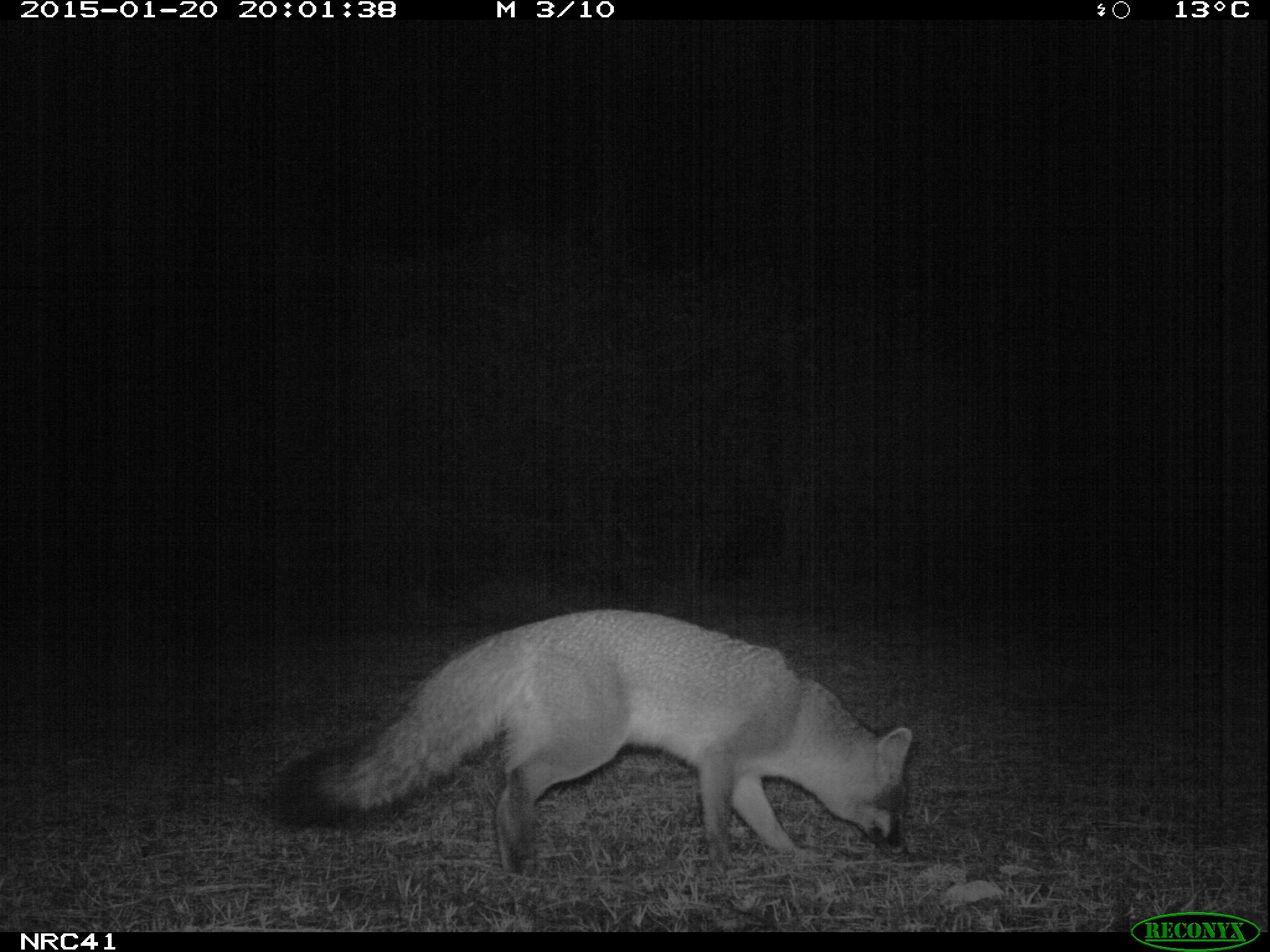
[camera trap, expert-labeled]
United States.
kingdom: Animalia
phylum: Chordata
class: Mammalia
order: Carnivora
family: Canidae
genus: Urocyon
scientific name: Urocyon cinereoargenteus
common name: gray fox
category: Grey Fox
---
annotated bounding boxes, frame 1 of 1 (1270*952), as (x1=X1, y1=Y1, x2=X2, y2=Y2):
Grey Fox: (x1=261, y1=600, x2=941, y2=881)